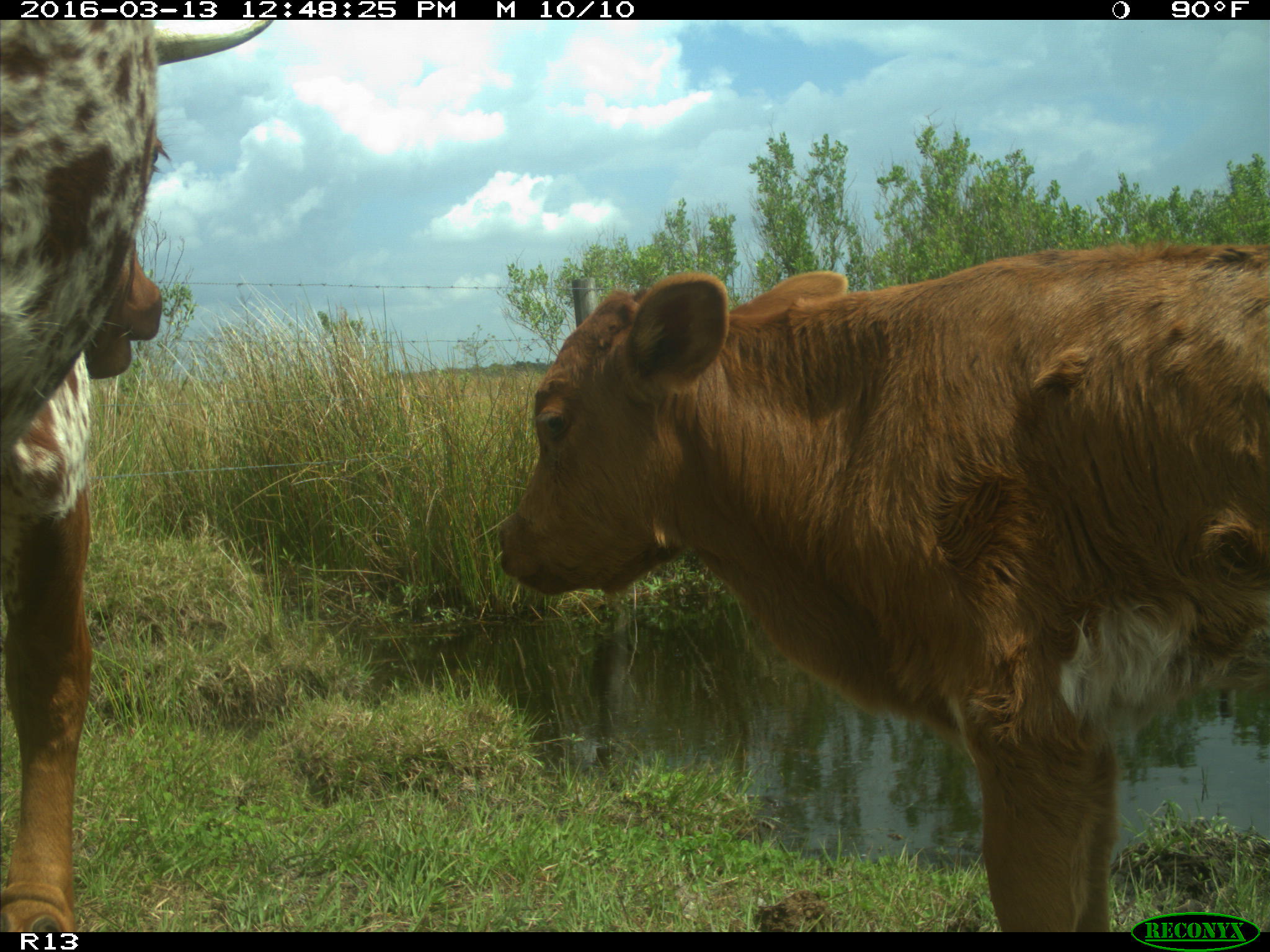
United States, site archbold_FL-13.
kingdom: Animalia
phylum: Chordata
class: Mammalia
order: Artiodactyla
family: Bovidae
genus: Bos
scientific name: Bos taurus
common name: domestic cow